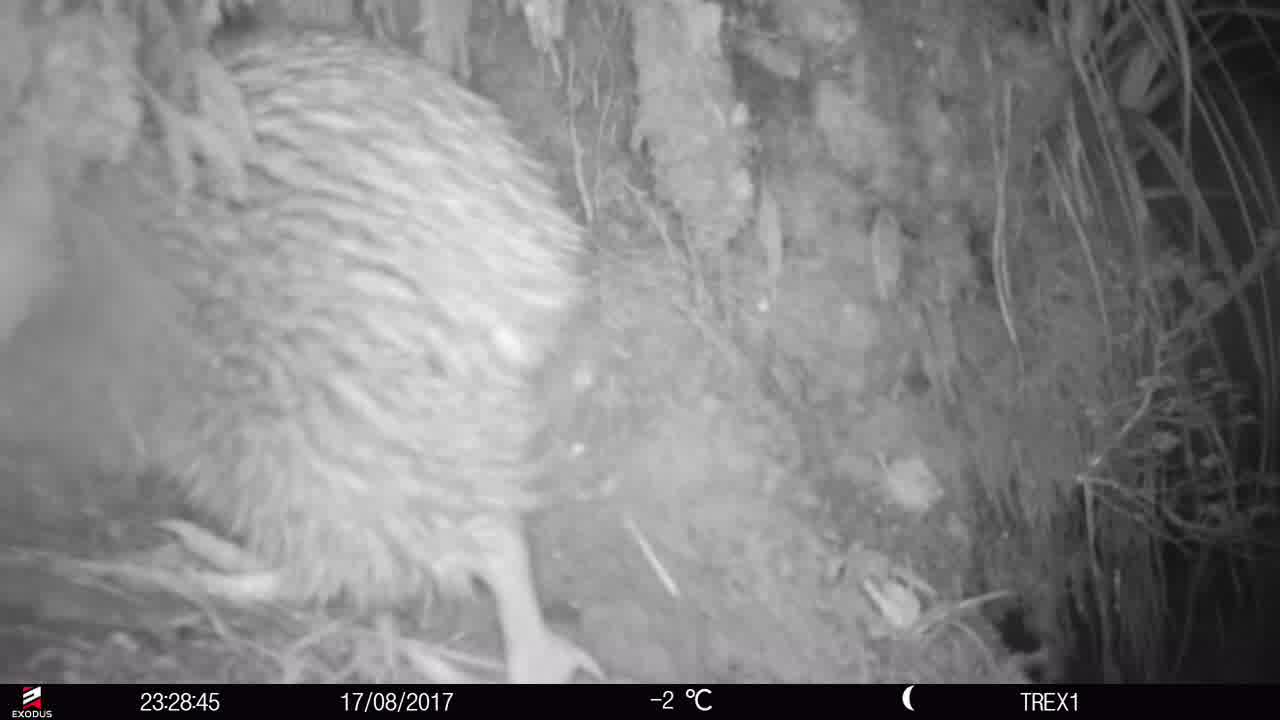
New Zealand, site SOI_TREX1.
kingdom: Animalia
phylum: Chordata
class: Aves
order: Apterygiformes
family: Apterygidae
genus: Apteryx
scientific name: Apteryx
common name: kiwi